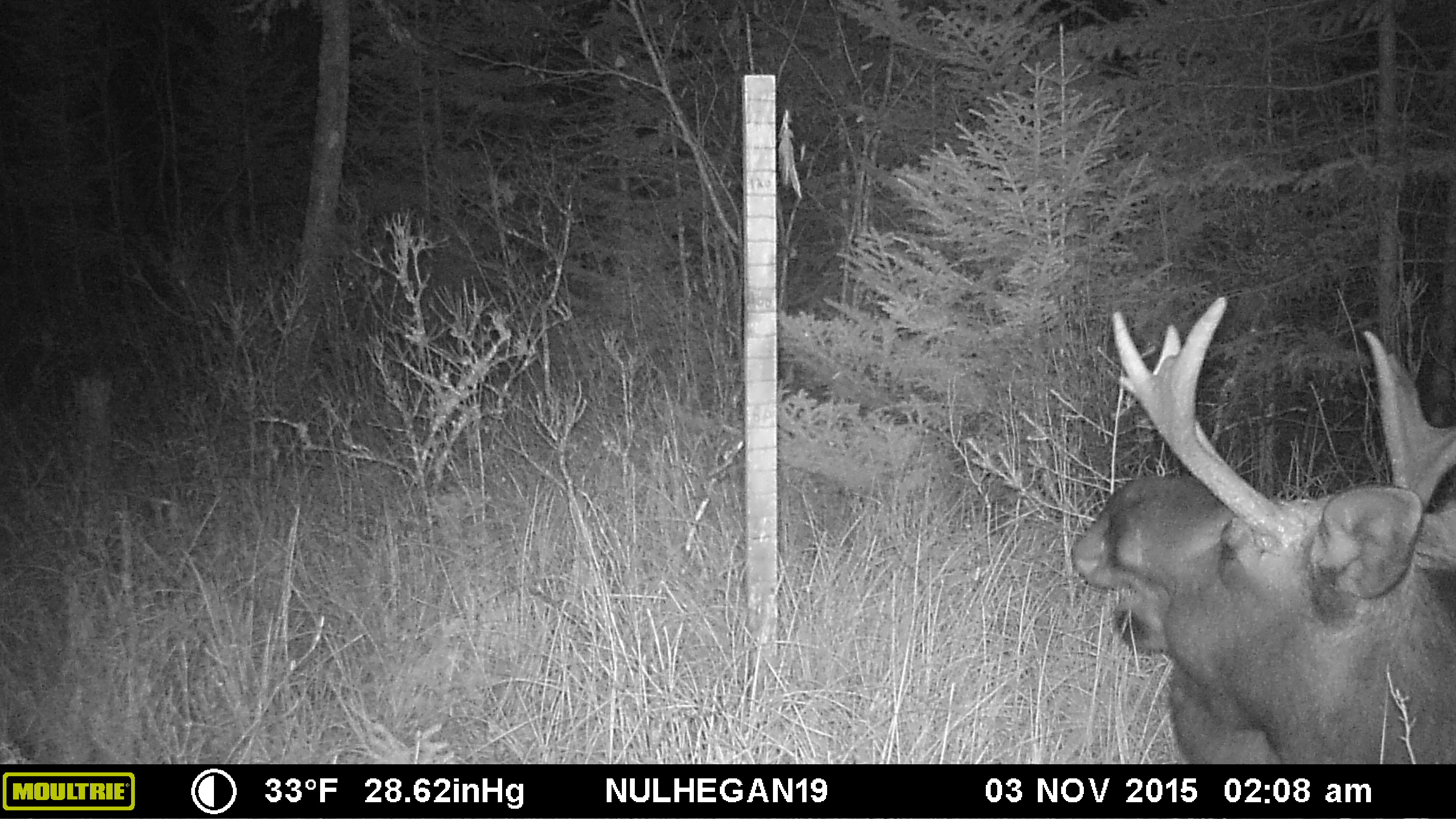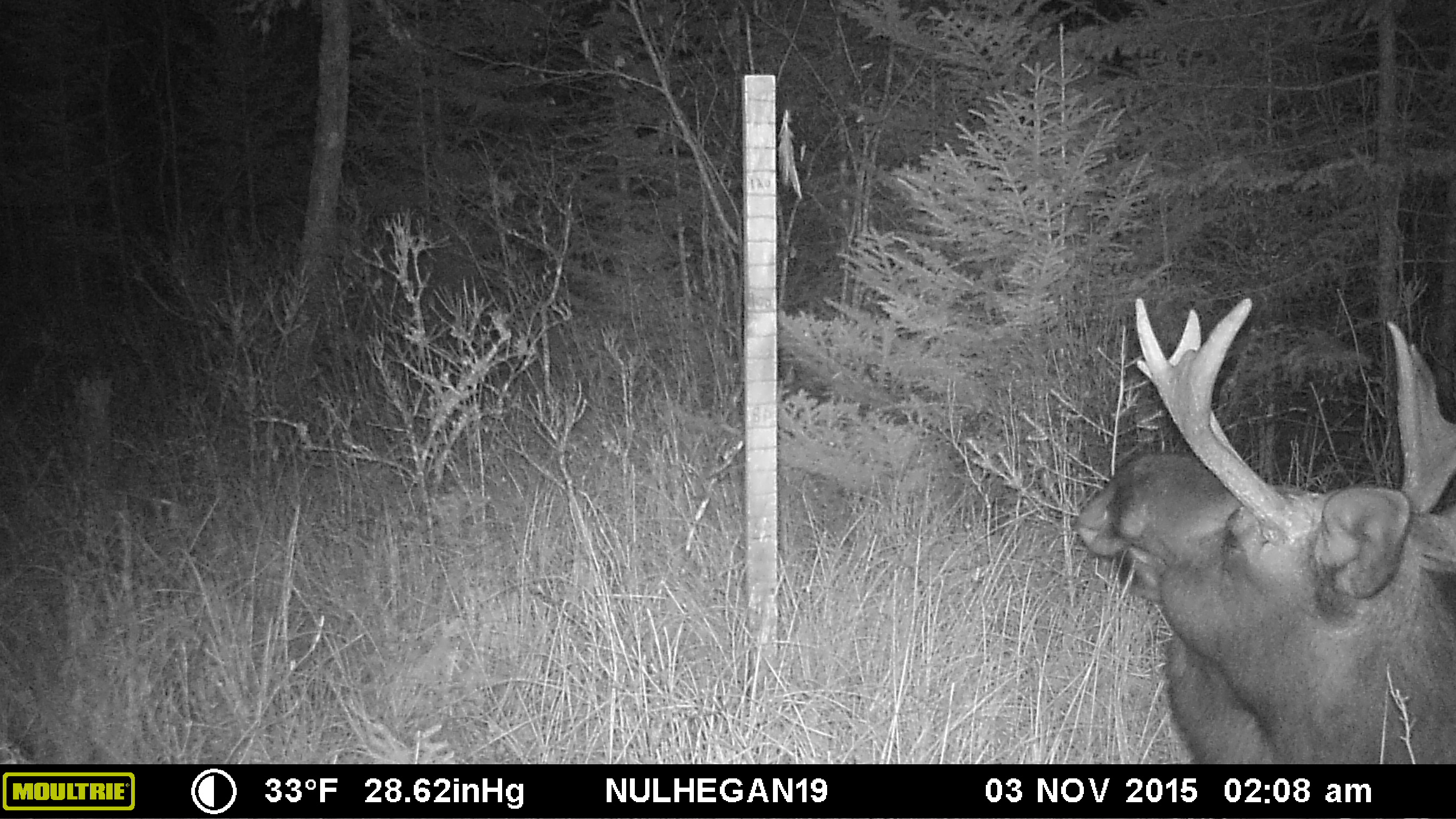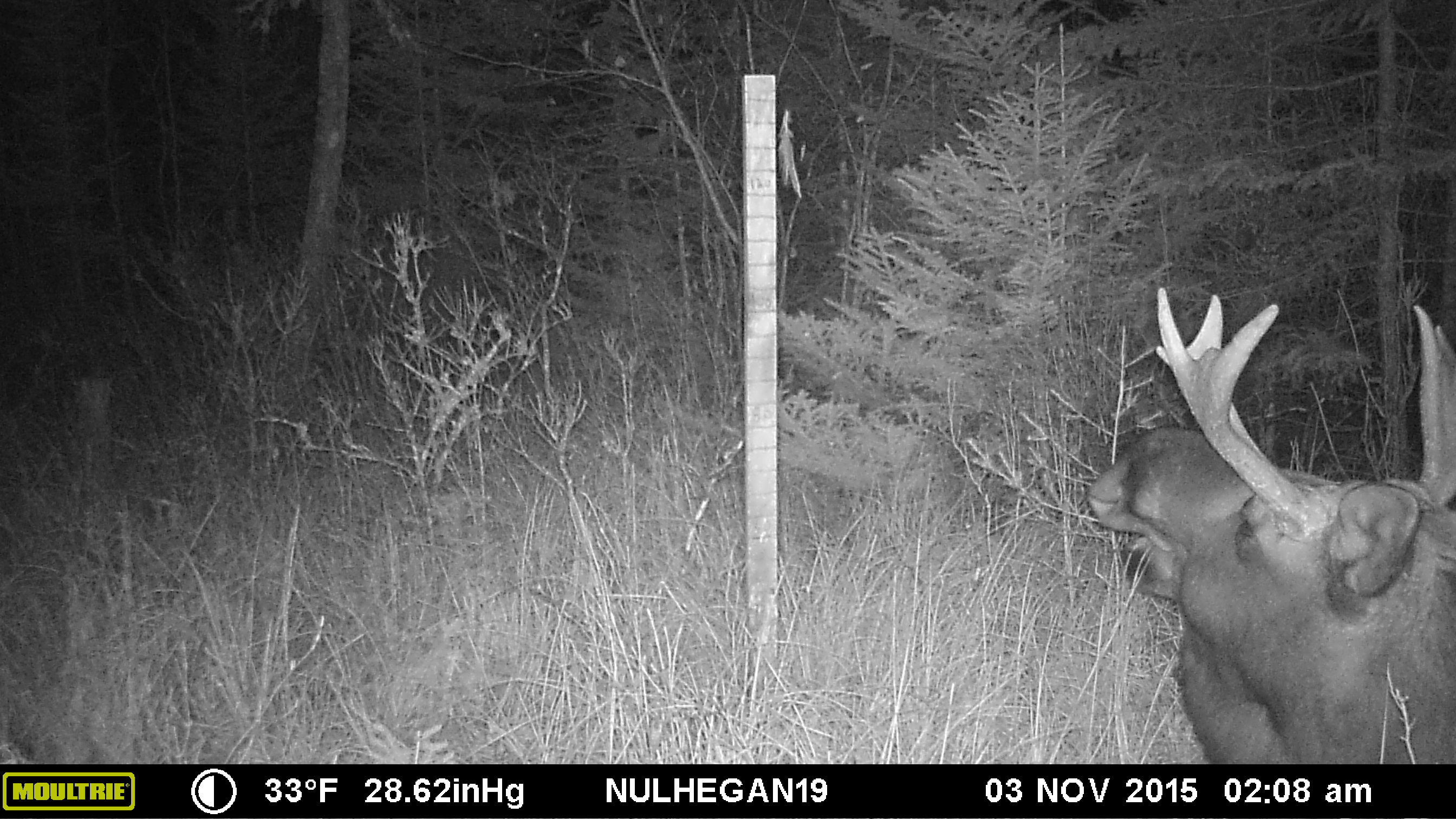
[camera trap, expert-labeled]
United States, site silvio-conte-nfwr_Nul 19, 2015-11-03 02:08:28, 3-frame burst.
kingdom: Animalia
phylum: Chordata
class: Mammalia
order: Artiodactyla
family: Cervidae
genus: Alces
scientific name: Alces alces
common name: moose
Moose (Alces alces).